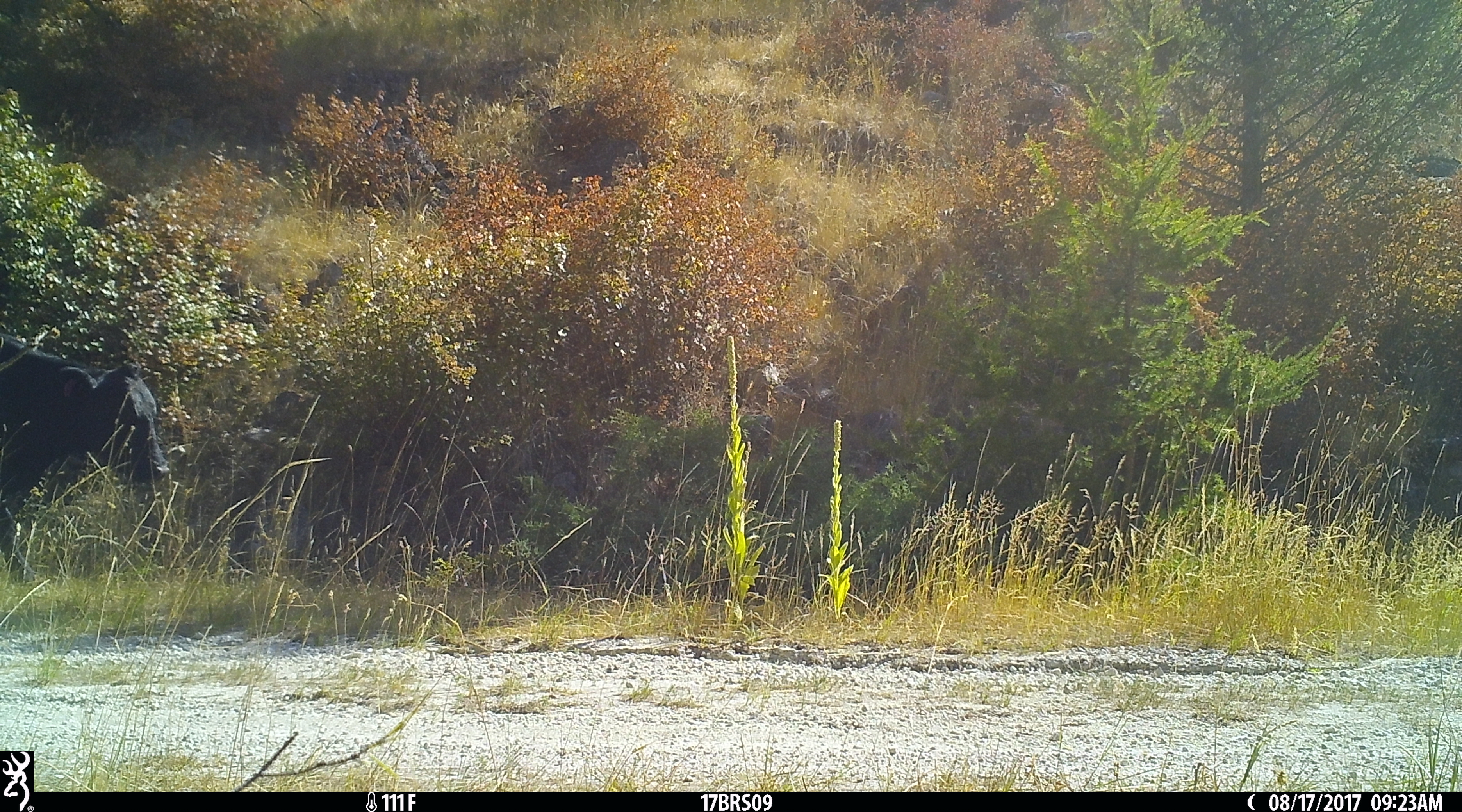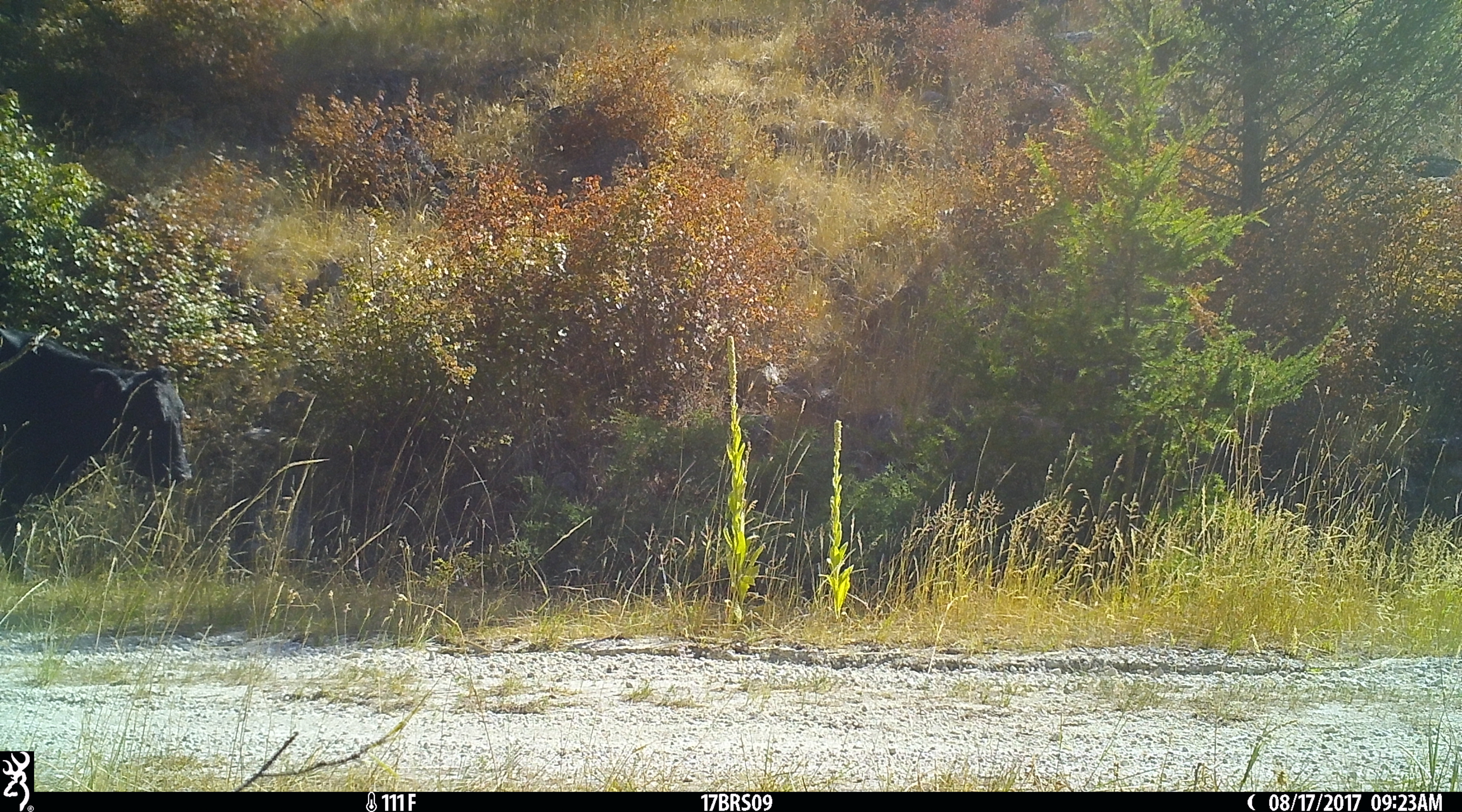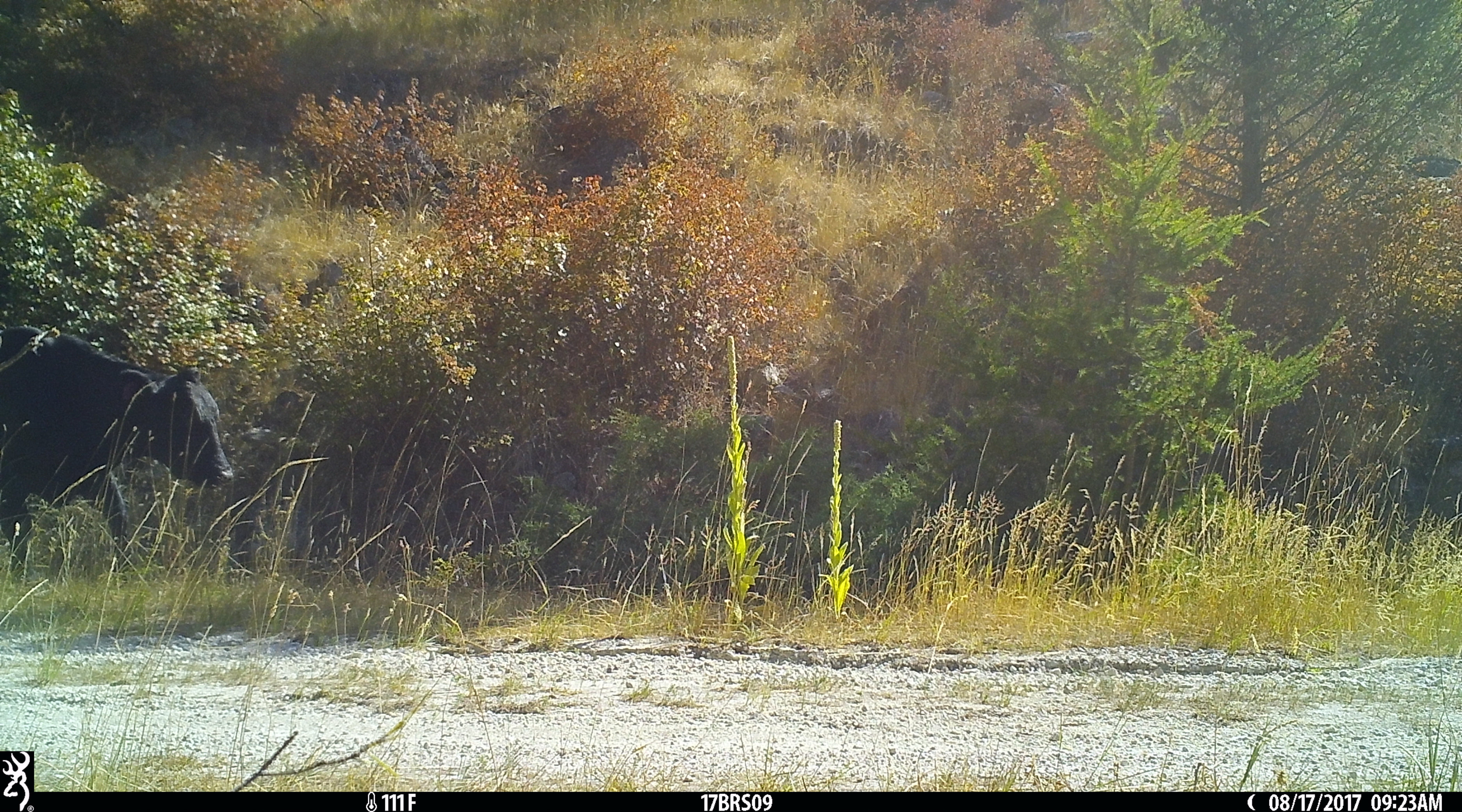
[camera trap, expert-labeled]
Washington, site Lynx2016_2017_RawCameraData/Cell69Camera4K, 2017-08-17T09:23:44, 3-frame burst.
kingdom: Animalia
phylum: Chordata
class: Mammalia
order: Artiodactyla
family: Bovidae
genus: Bos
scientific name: Bos taurus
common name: domestic cattle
Domestic cattle (Bos taurus). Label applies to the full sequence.